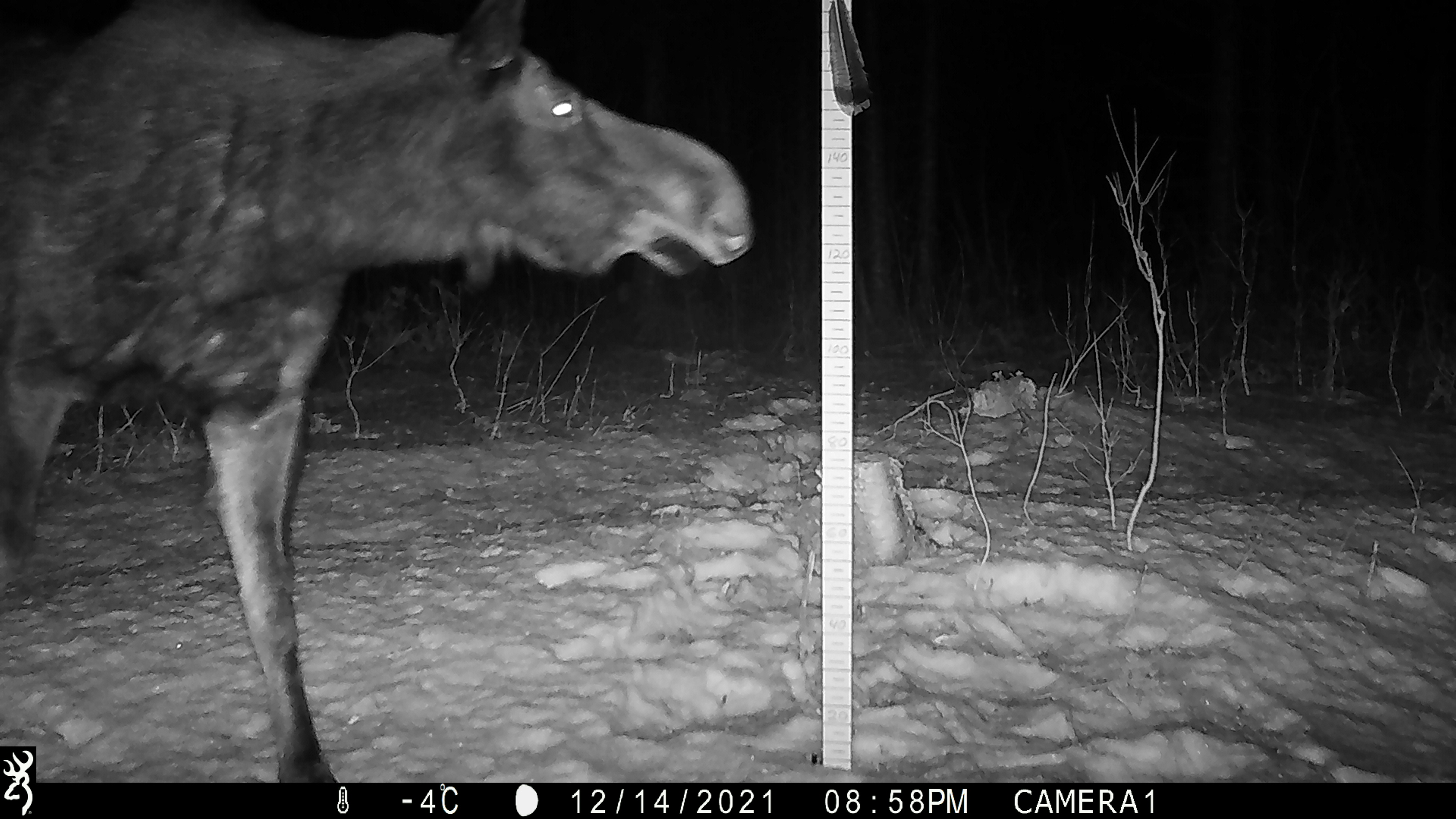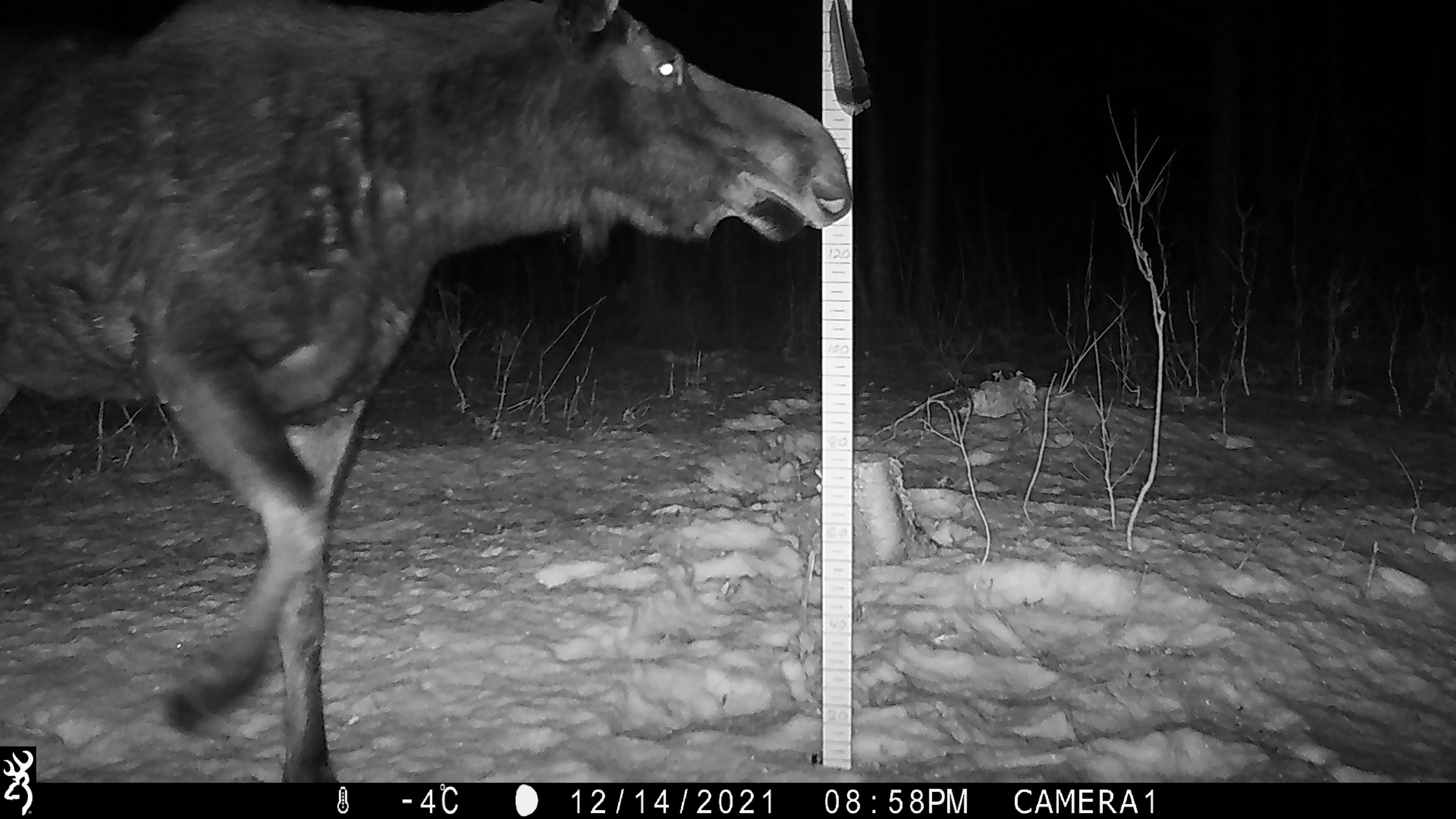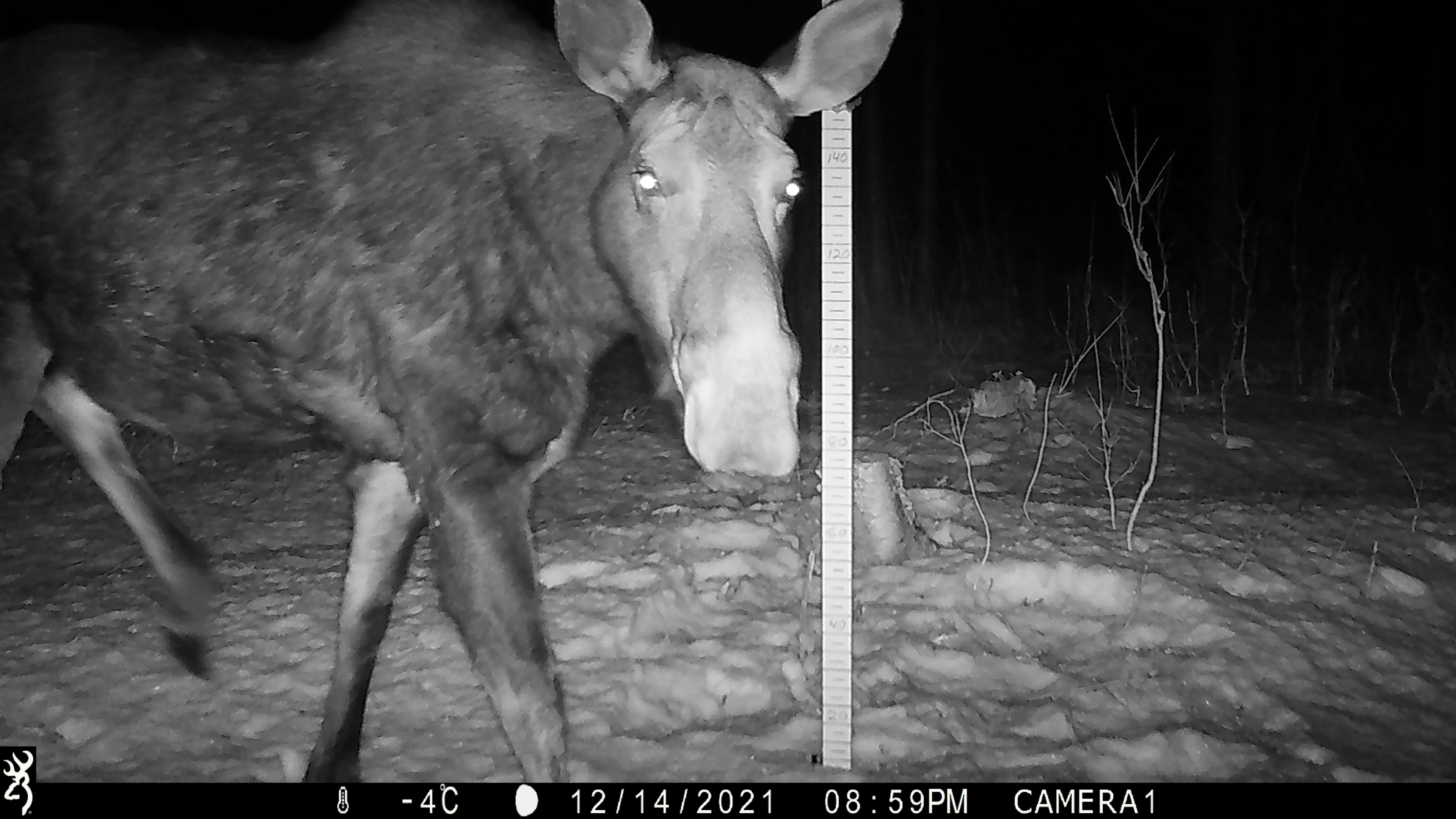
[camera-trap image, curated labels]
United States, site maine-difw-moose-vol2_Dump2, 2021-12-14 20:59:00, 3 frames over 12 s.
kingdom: Animalia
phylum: Chordata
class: Mammalia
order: Artiodactyla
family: Cervidae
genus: Alces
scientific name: Alces alces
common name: moose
Moose (Alces alces).